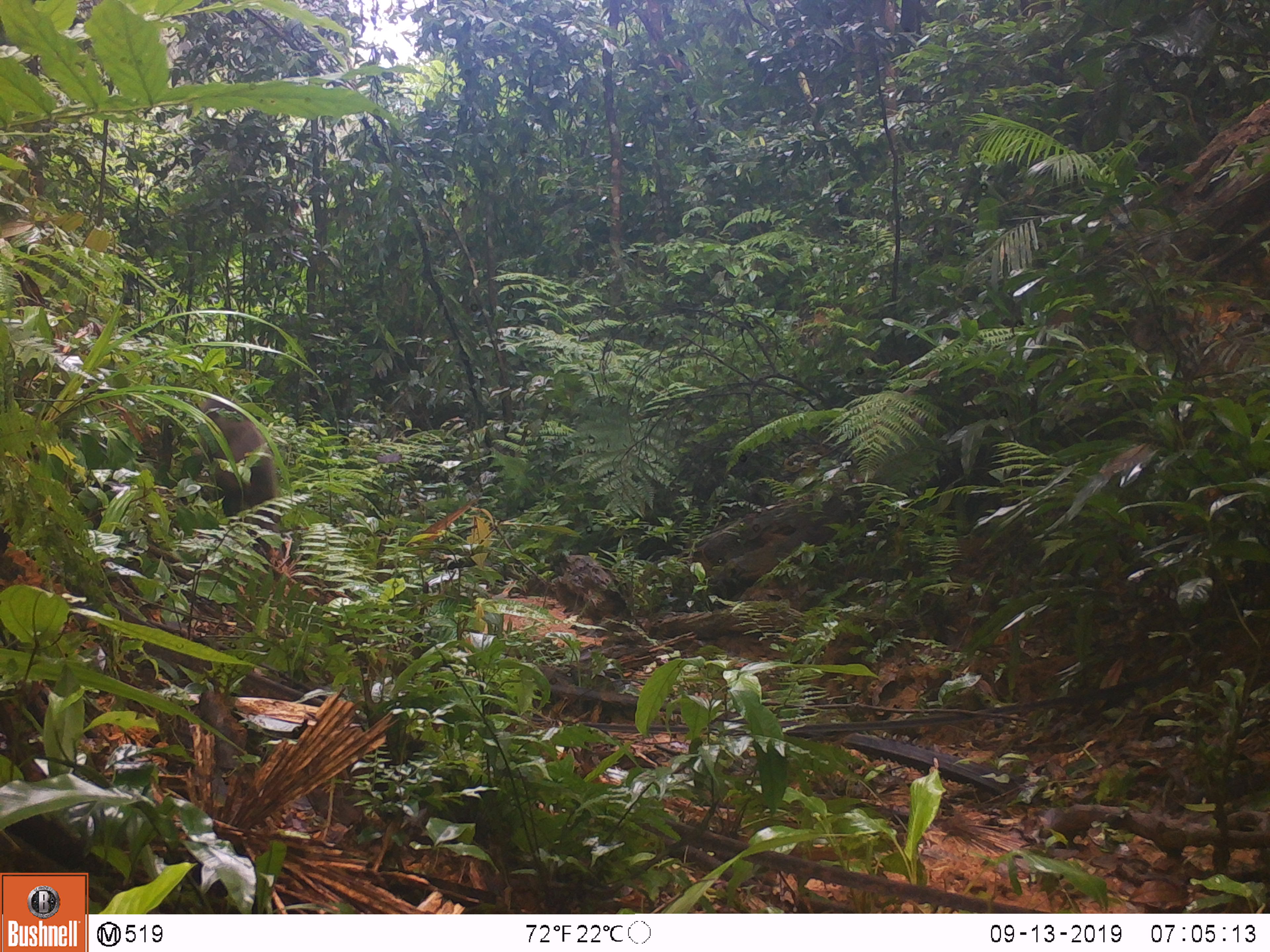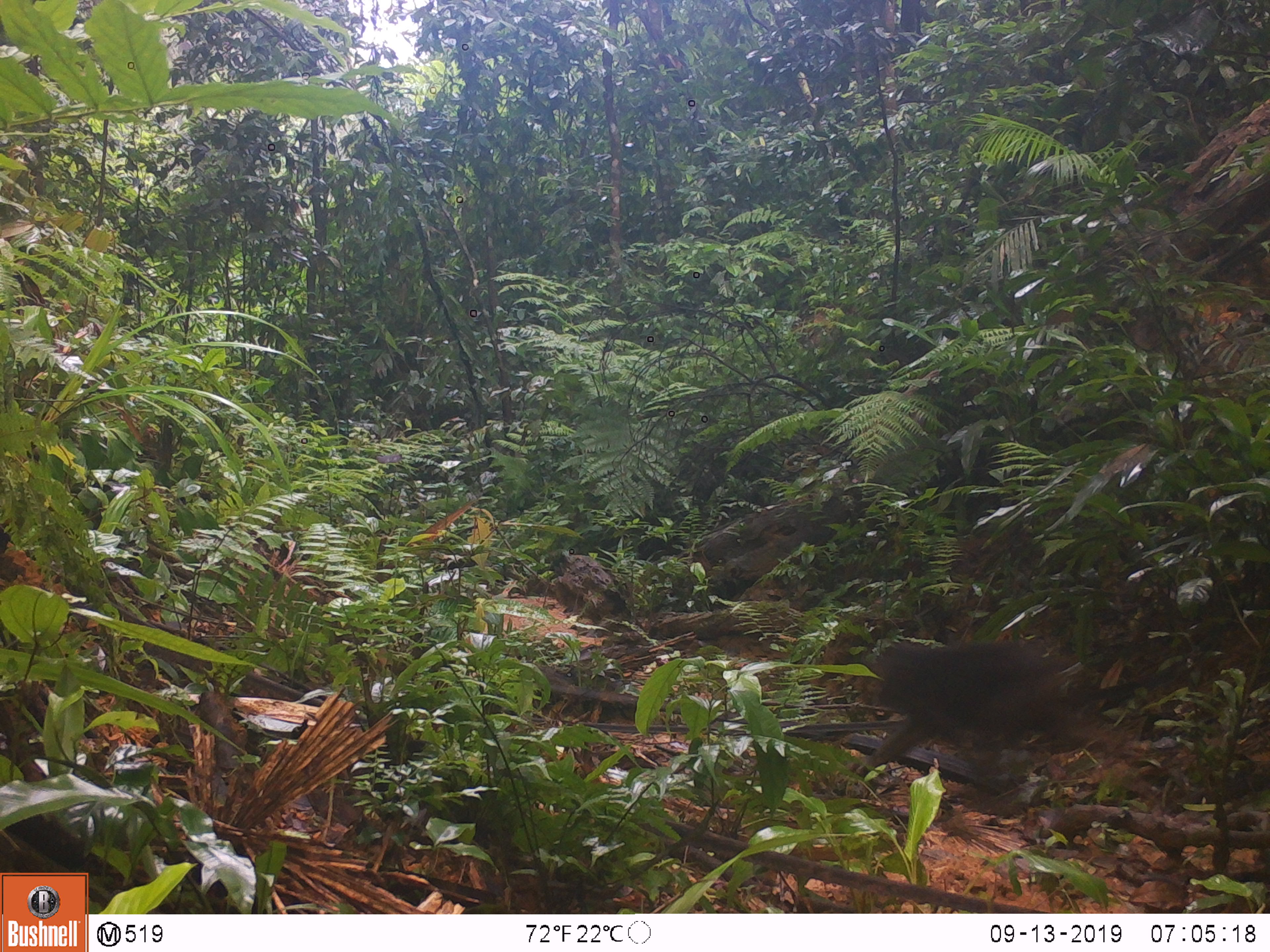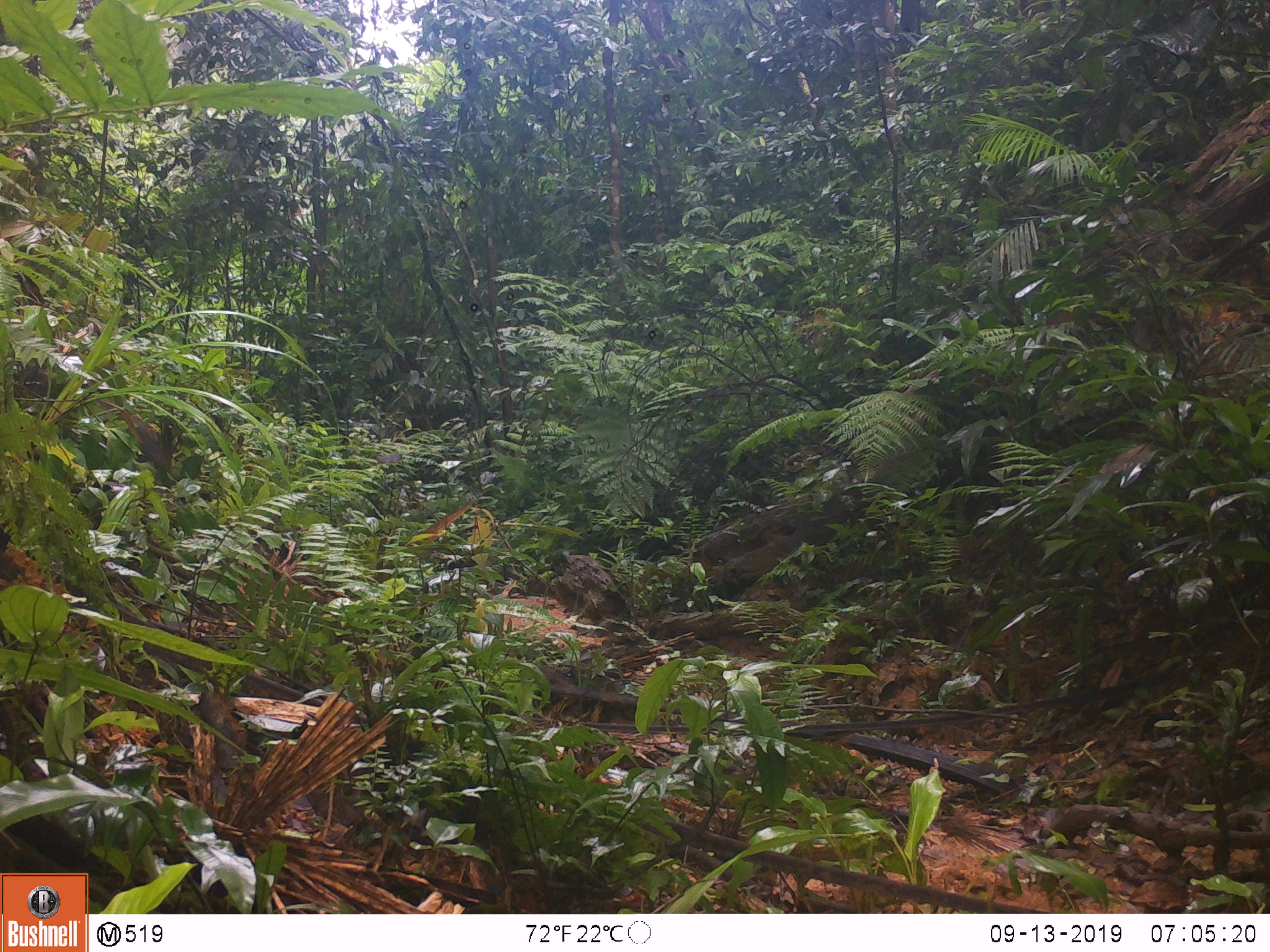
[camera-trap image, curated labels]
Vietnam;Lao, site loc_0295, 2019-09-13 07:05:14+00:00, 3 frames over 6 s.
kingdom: Animalia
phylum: Chordata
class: Mammalia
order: Primates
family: Cercopithecidae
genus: Macaca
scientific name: Macaca arctoides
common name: stump-tailed macaque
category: stump tailed macaque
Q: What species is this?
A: Stump tailed macaque (stump-tailed macaque) (Macaca arctoides).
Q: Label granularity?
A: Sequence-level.